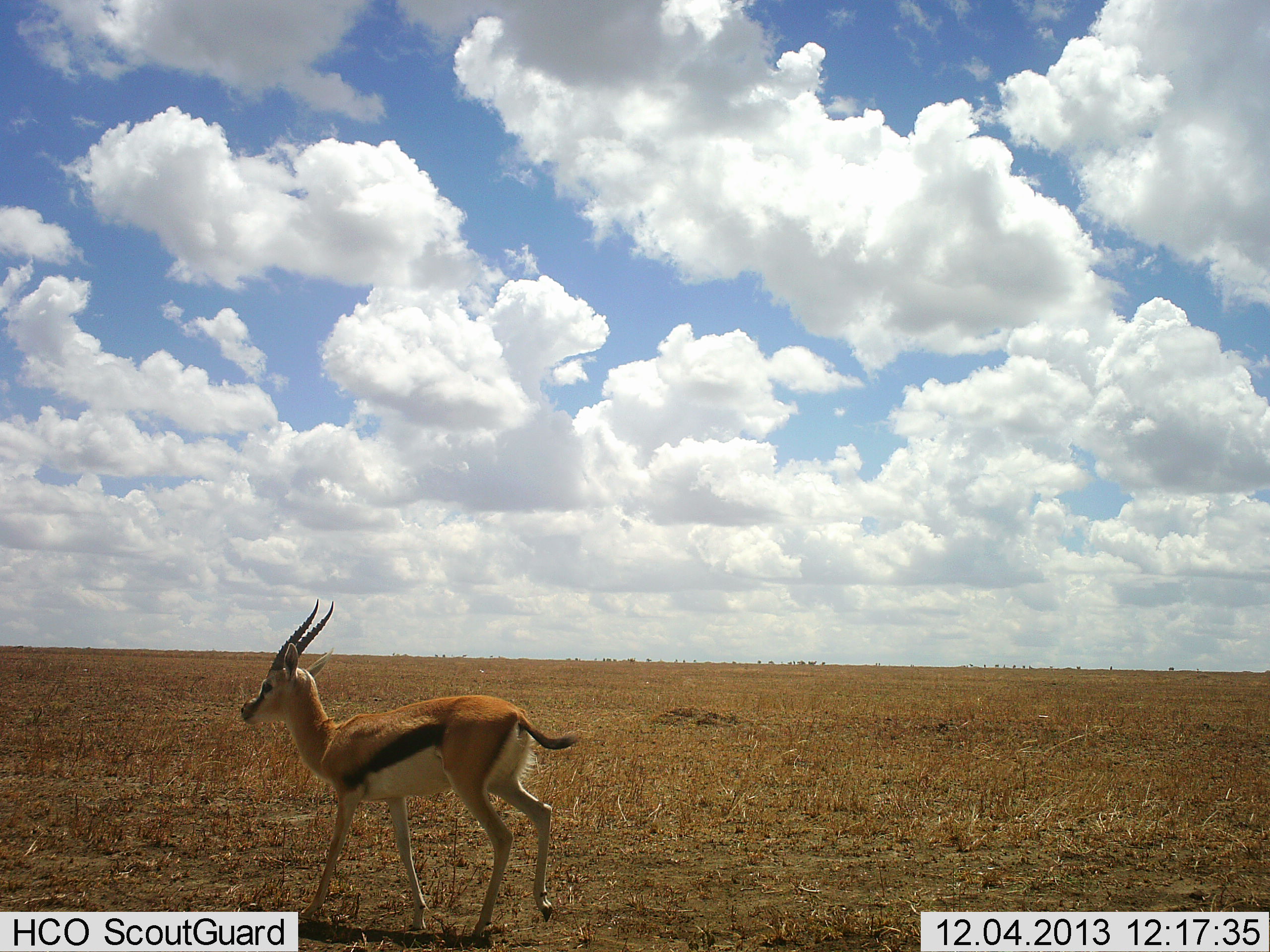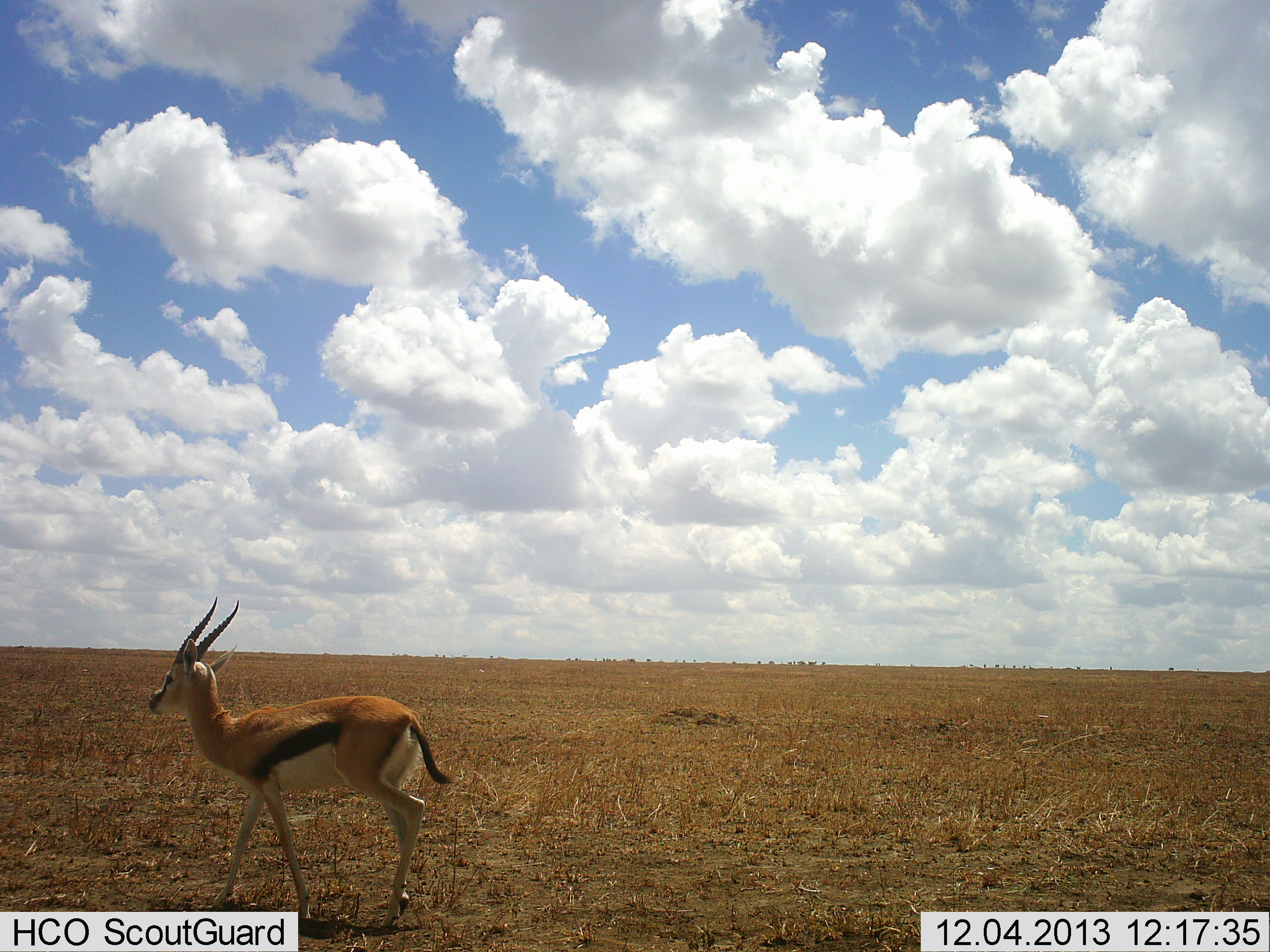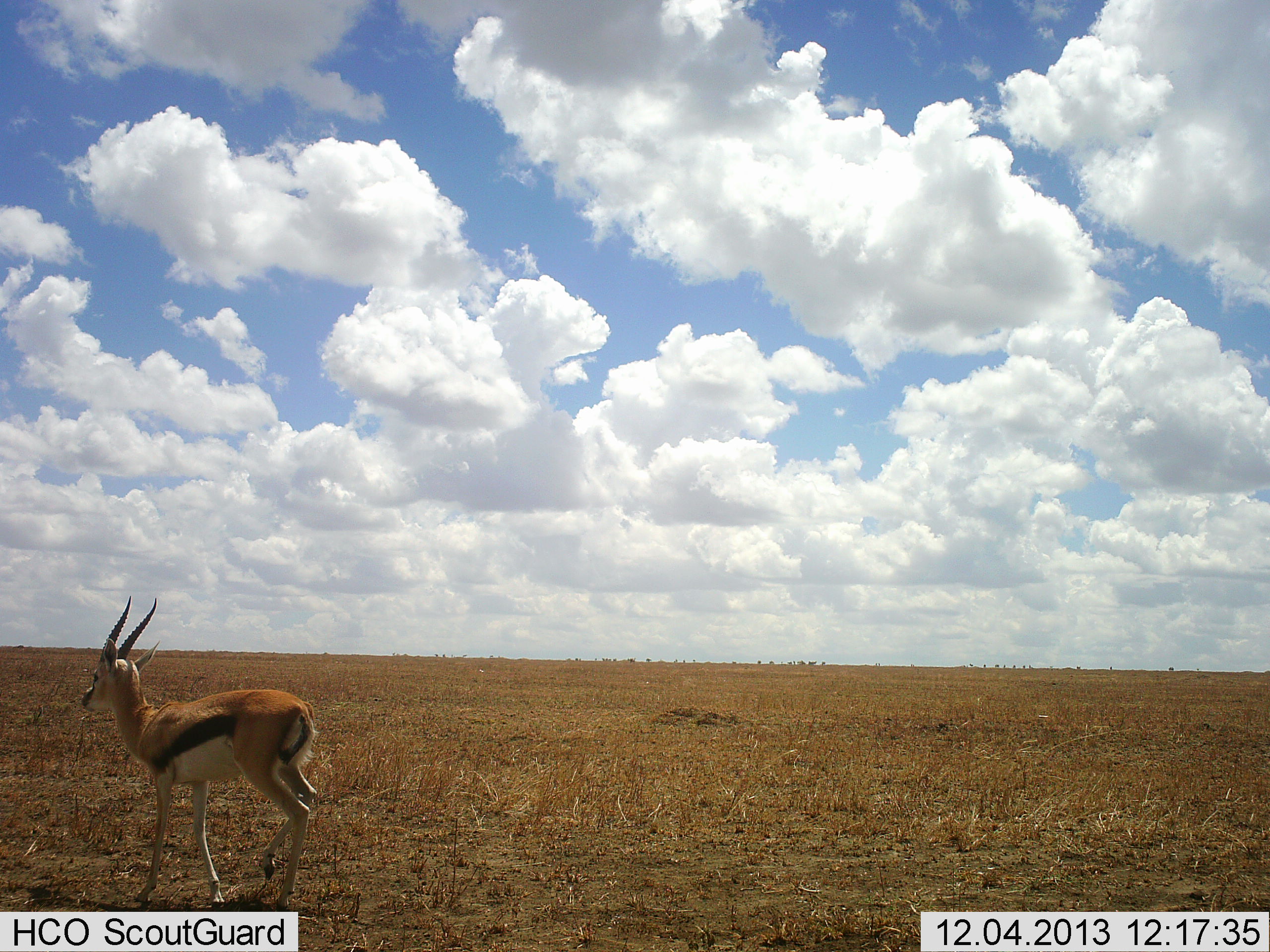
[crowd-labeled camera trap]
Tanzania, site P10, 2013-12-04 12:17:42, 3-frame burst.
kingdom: Animalia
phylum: Chordata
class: Mammalia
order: Artiodactyla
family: Bovidae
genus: Eudorcas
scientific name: Eudorcas thomsonii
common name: thomson's gazelle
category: gazellethomsons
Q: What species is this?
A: Gazellethomsons (thomson's gazelle) (Eudorcas thomsonii).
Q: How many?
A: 1.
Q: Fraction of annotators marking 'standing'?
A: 10%.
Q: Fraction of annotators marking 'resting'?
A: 0%.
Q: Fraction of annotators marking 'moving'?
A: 90%.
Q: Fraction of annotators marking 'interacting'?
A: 0%.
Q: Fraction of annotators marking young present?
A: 0%.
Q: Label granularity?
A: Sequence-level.